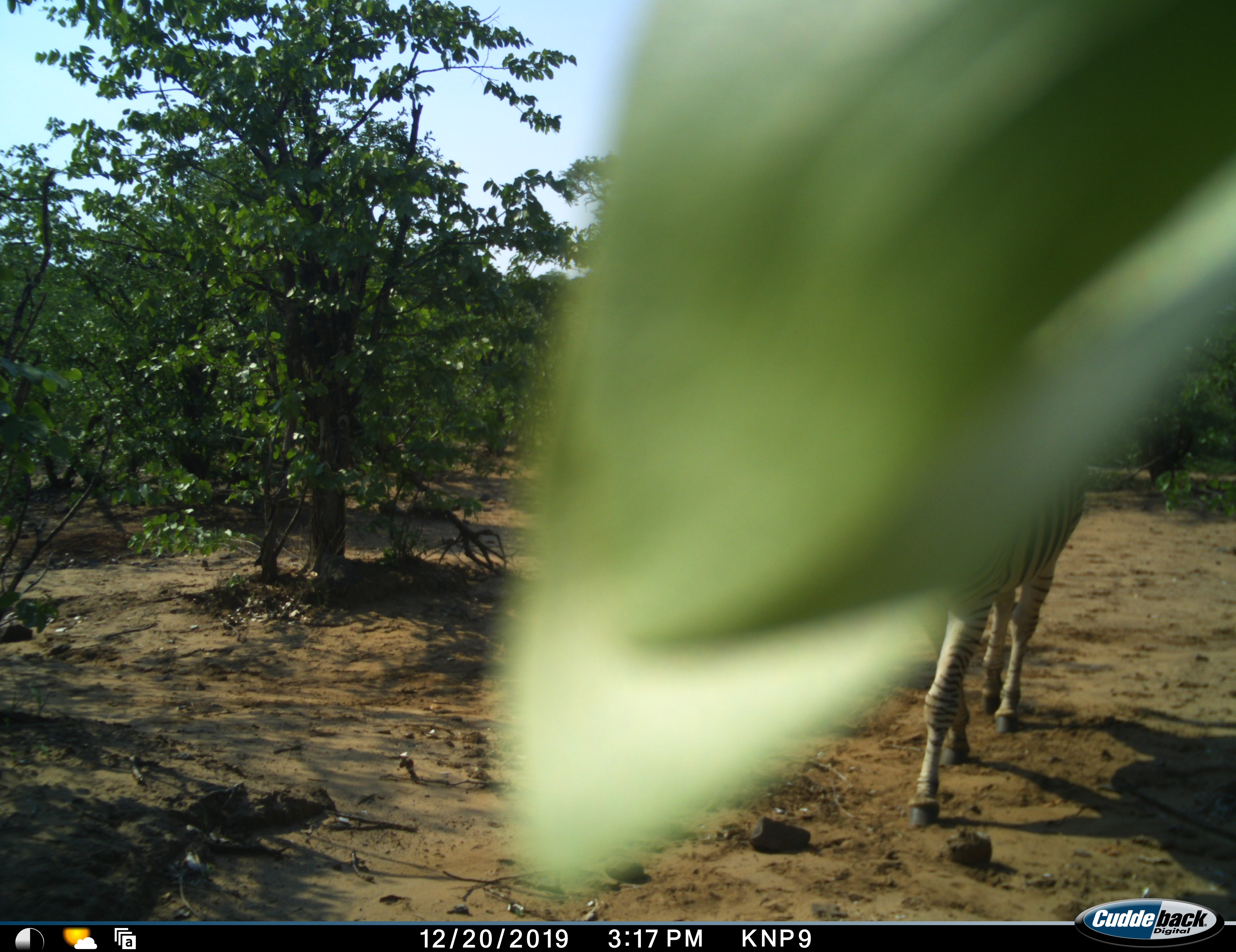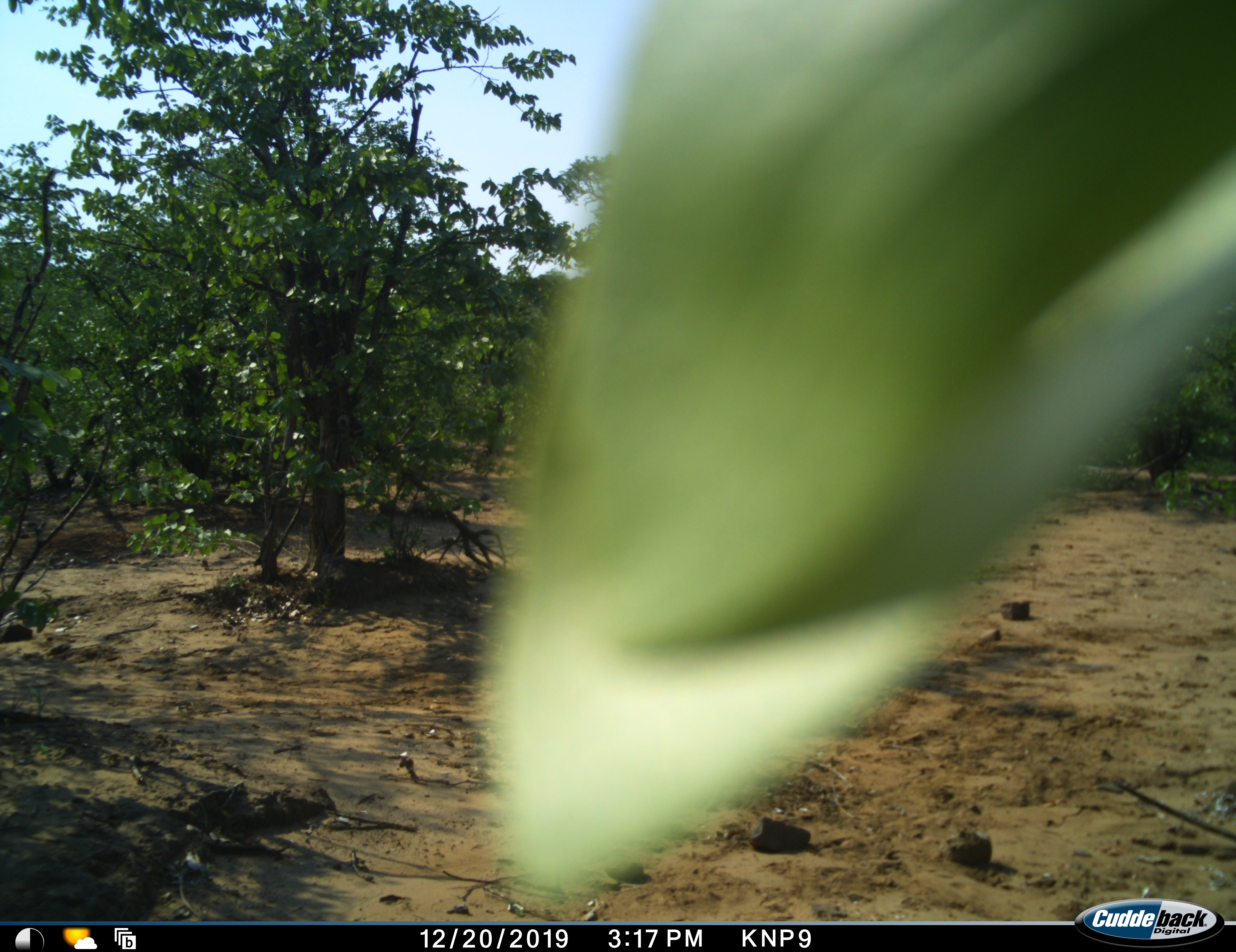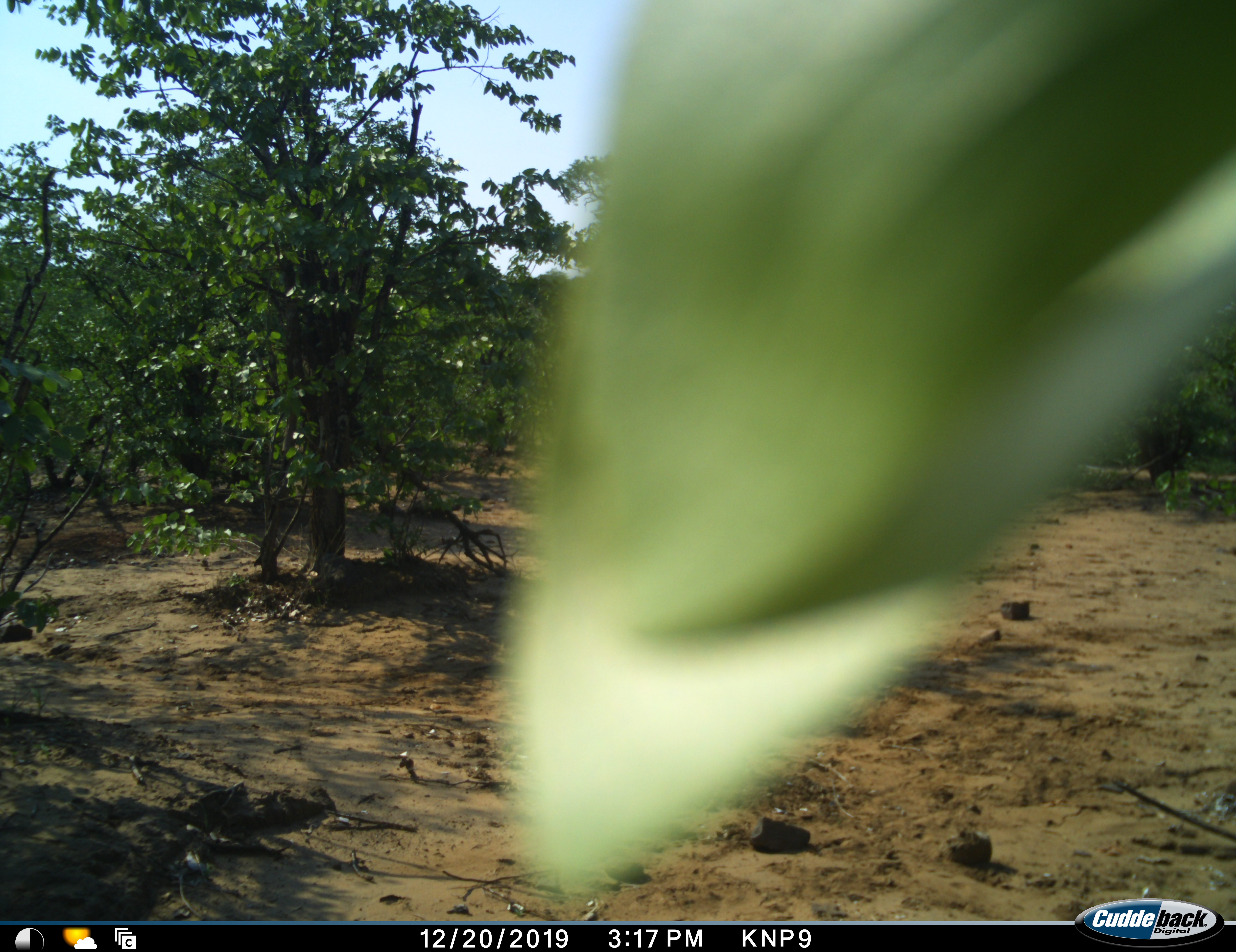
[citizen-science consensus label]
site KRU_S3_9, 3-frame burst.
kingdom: Animalia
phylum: Chordata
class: Mammalia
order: Perissodactyla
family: Equidae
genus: Equus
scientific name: Equus quagga burchellii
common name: burchell's zebra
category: zebraburchells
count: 1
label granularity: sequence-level